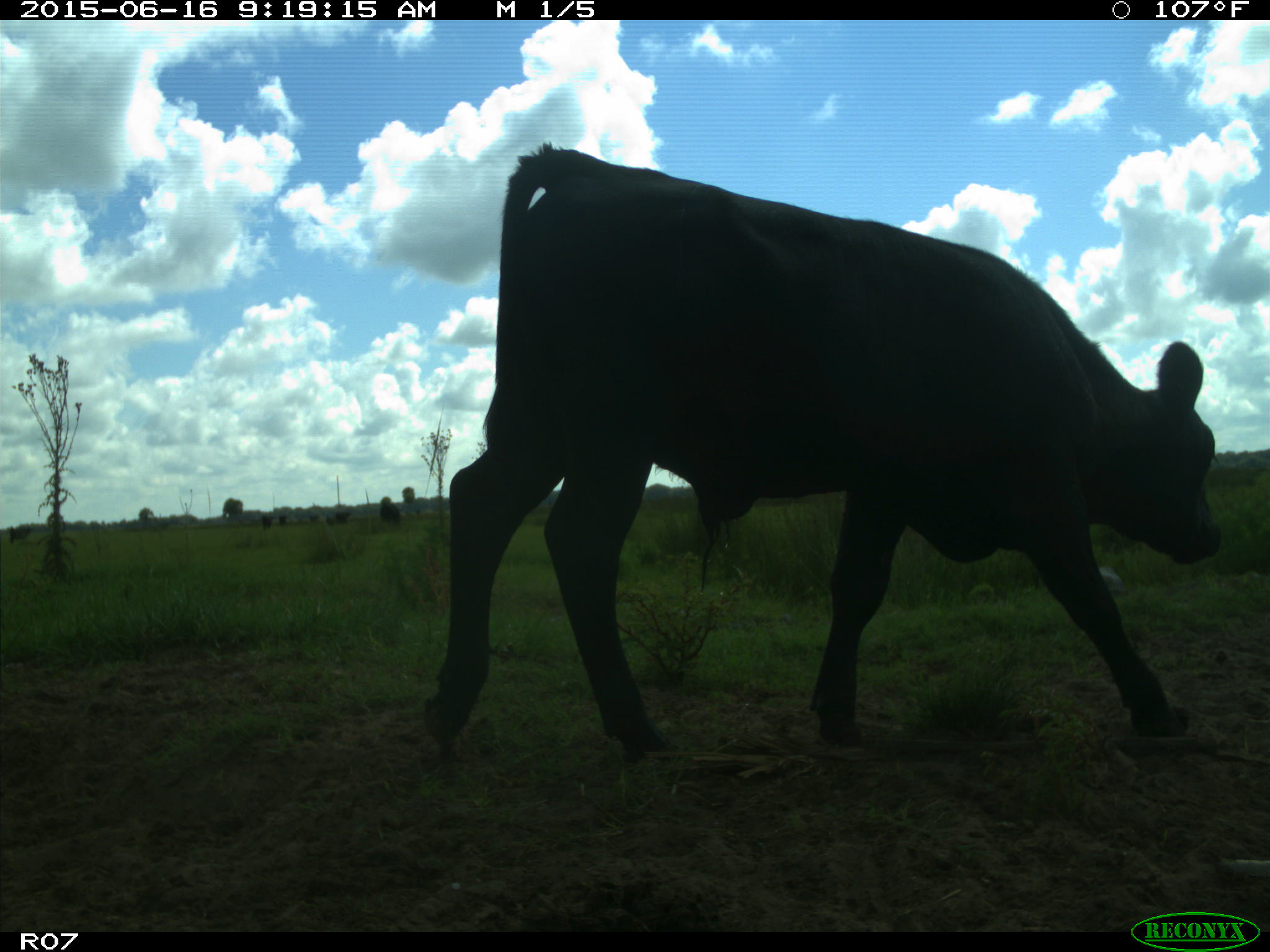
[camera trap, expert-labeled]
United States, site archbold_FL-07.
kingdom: Animalia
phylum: Chordata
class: Mammalia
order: Artiodactyla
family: Bovidae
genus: Bos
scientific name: Bos taurus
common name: domestic cow